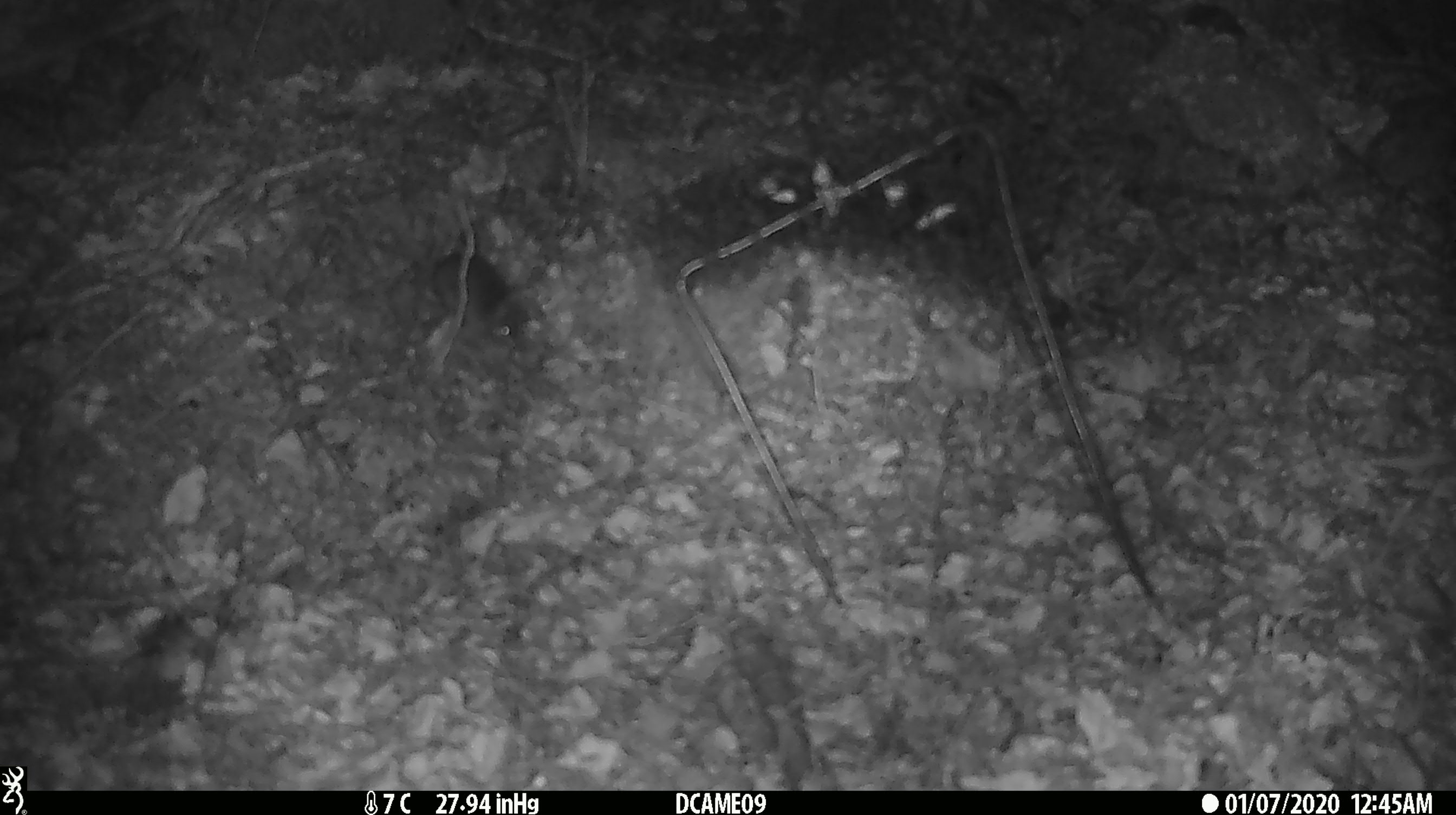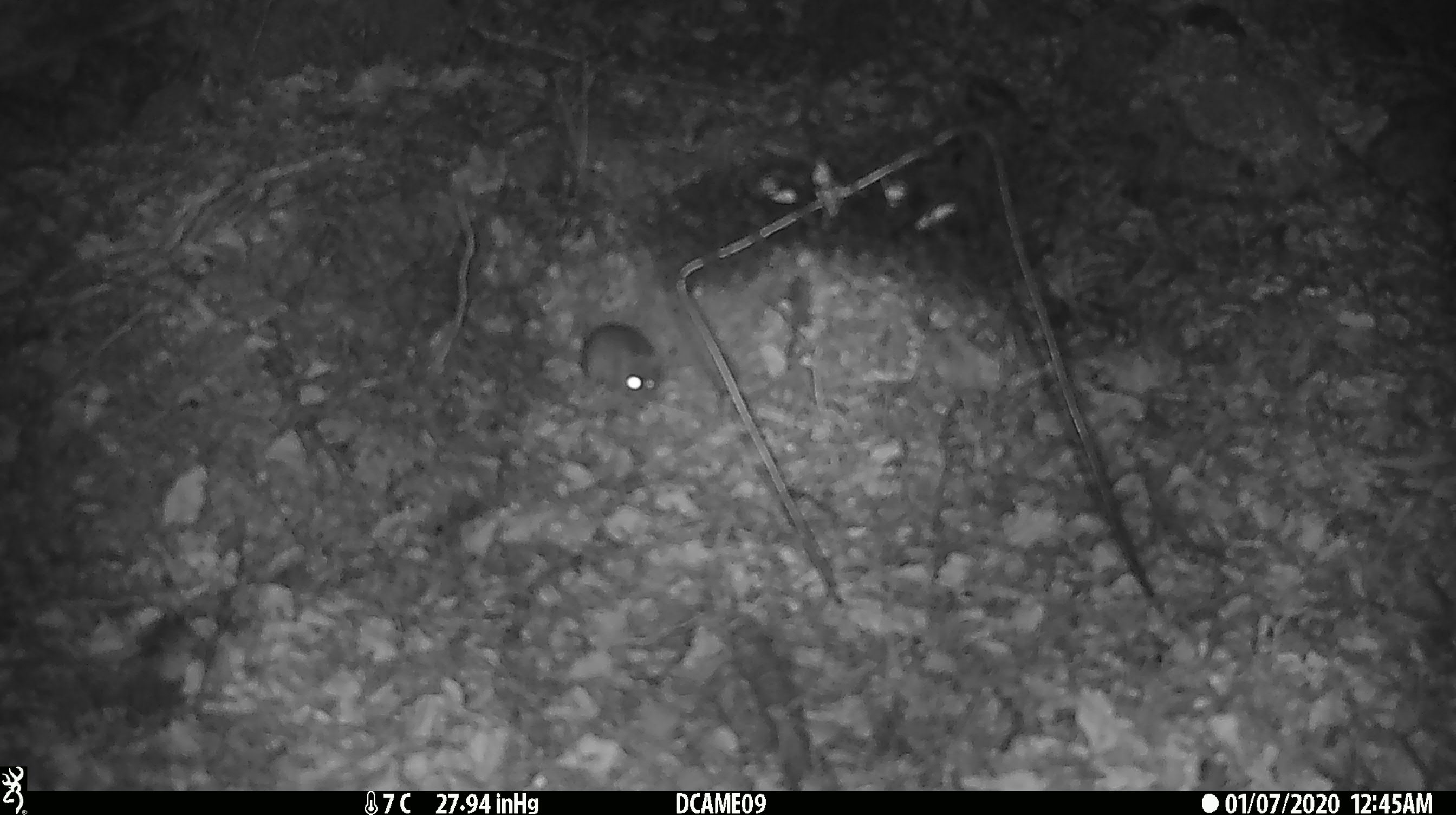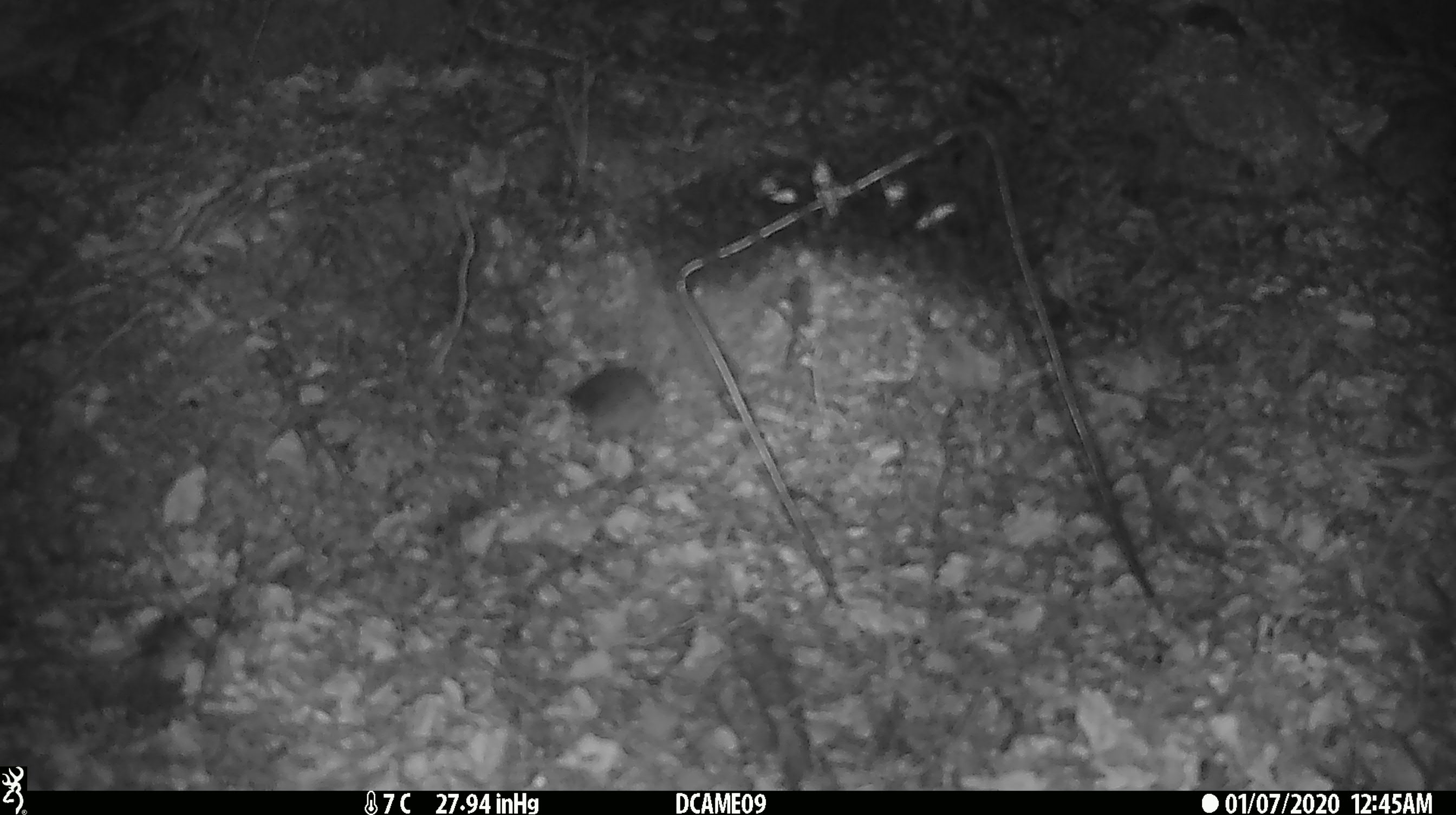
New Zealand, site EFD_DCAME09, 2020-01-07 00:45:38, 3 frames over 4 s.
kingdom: Animalia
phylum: Chordata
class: Mammalia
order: Rodentia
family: Muridae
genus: Mus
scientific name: Mus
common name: mouse